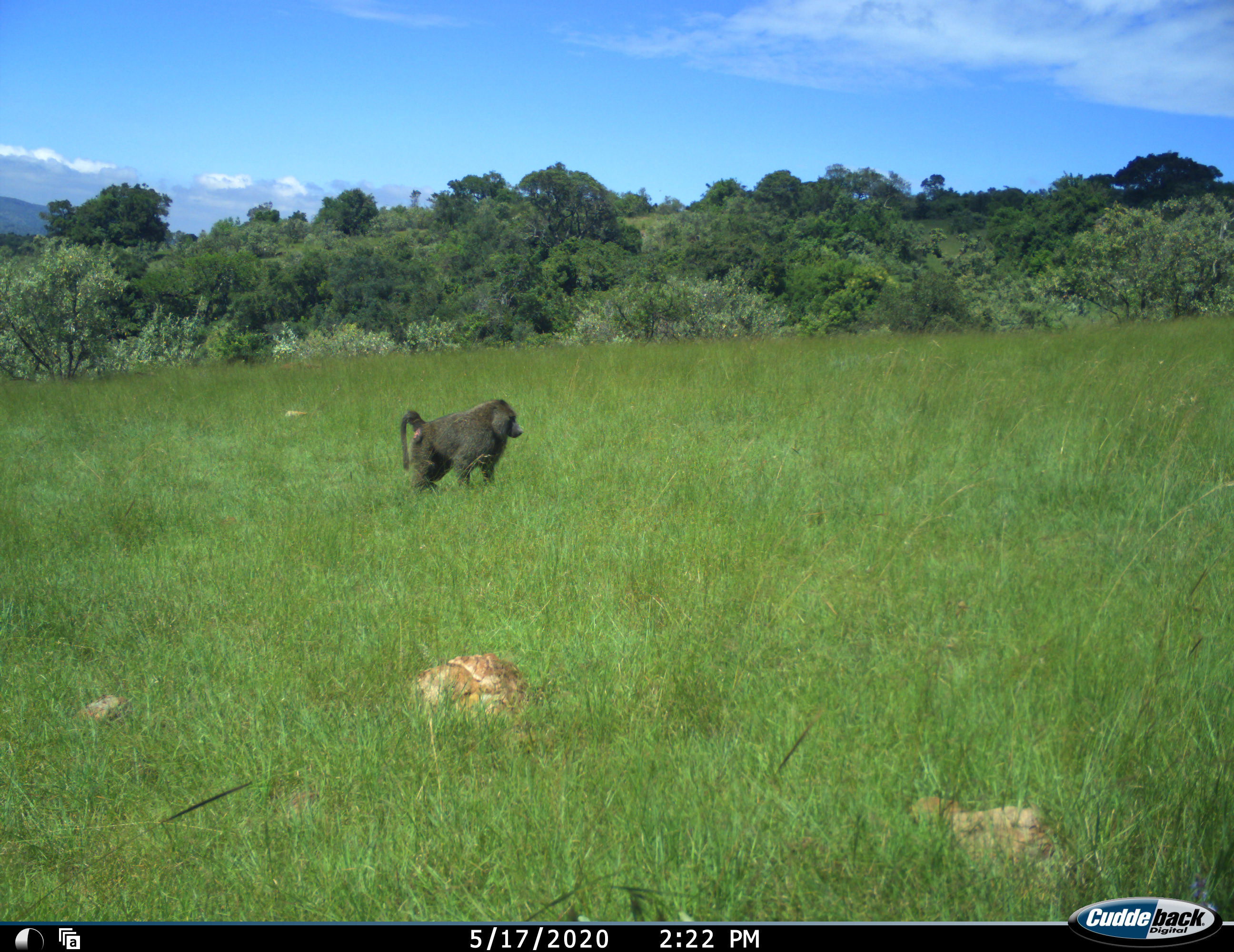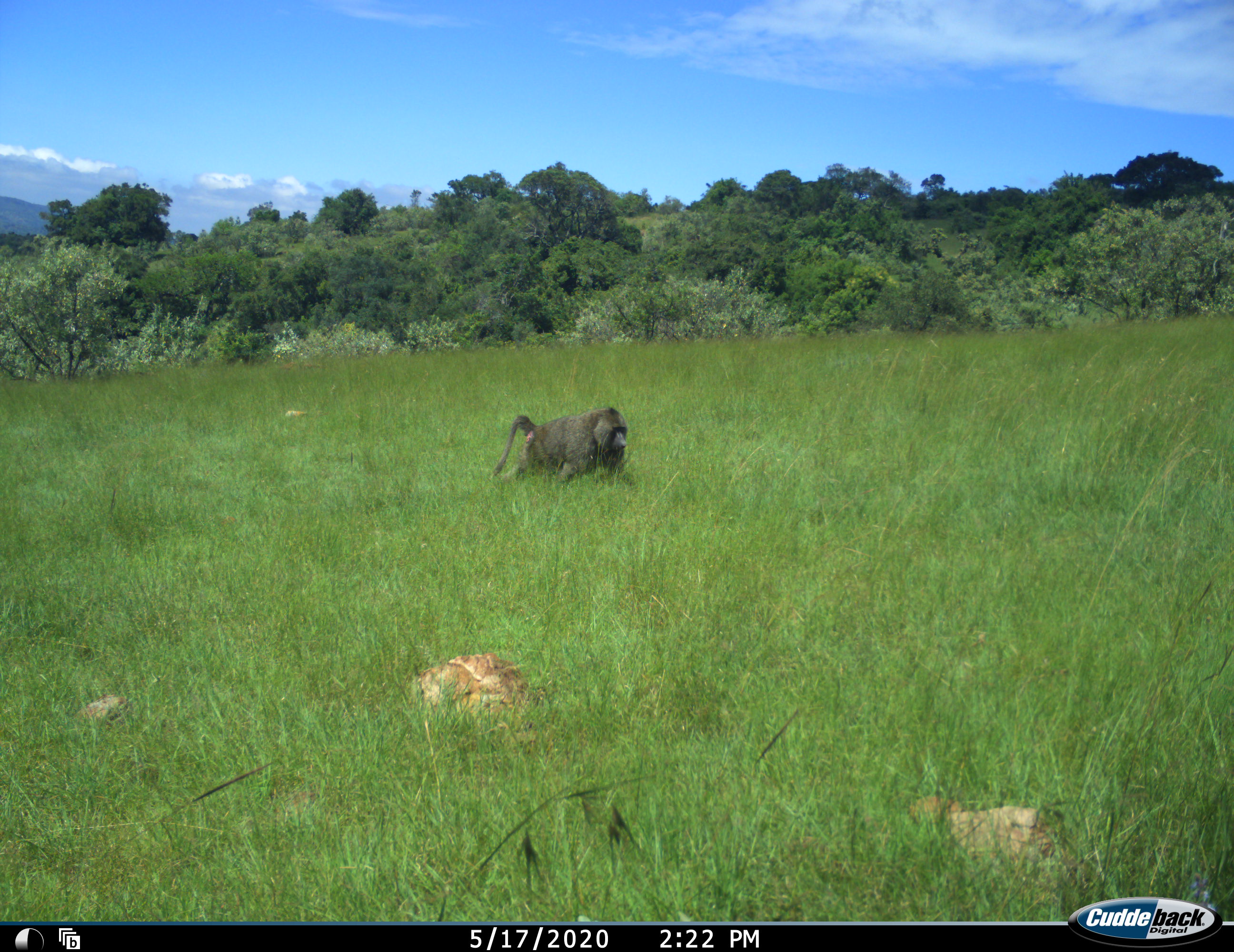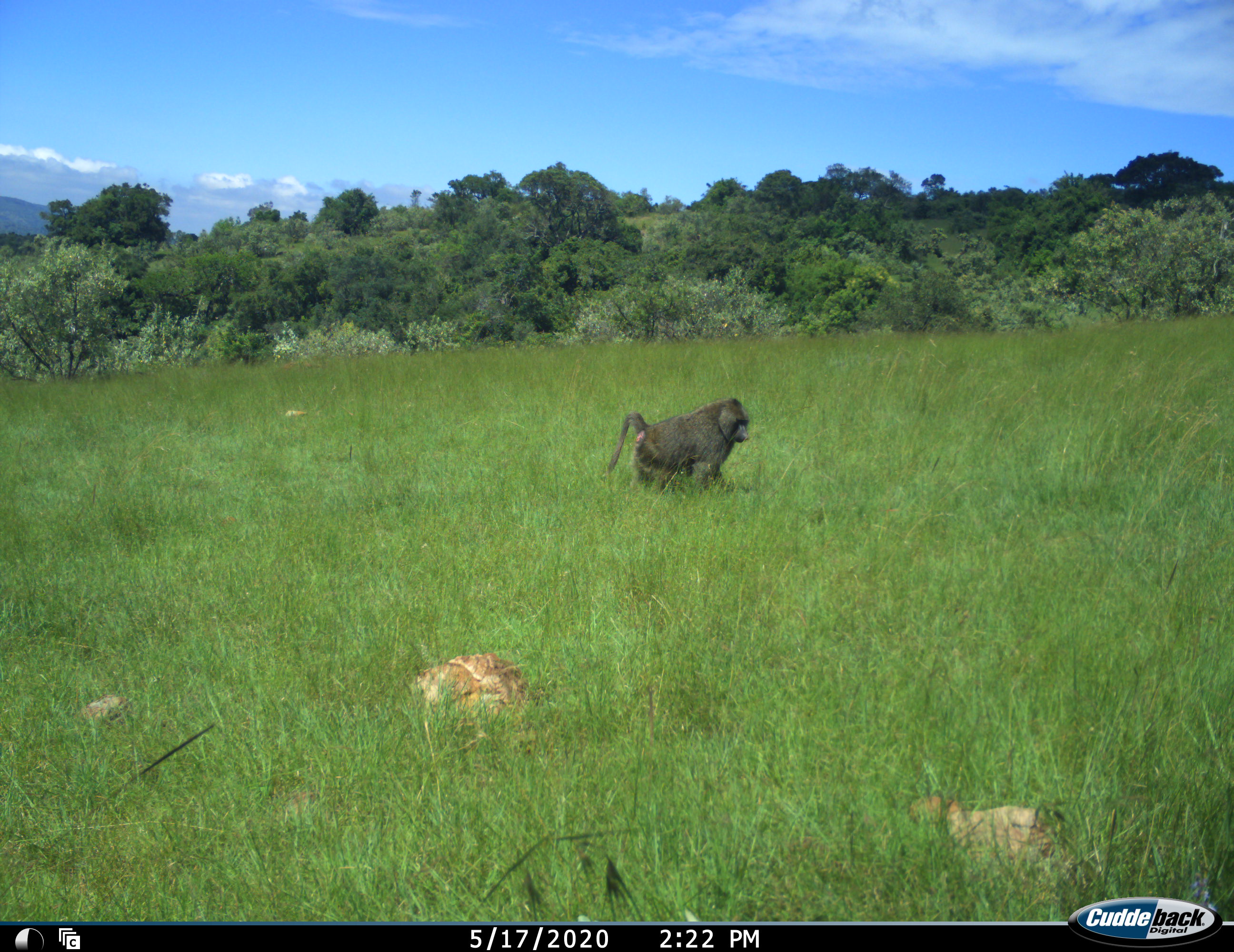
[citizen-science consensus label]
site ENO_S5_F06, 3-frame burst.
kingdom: Animalia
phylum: Chordata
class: Mammalia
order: Primates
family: Cercopithecidae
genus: Papio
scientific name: Papio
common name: baboon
Baboon (Papio), count 1. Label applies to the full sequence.